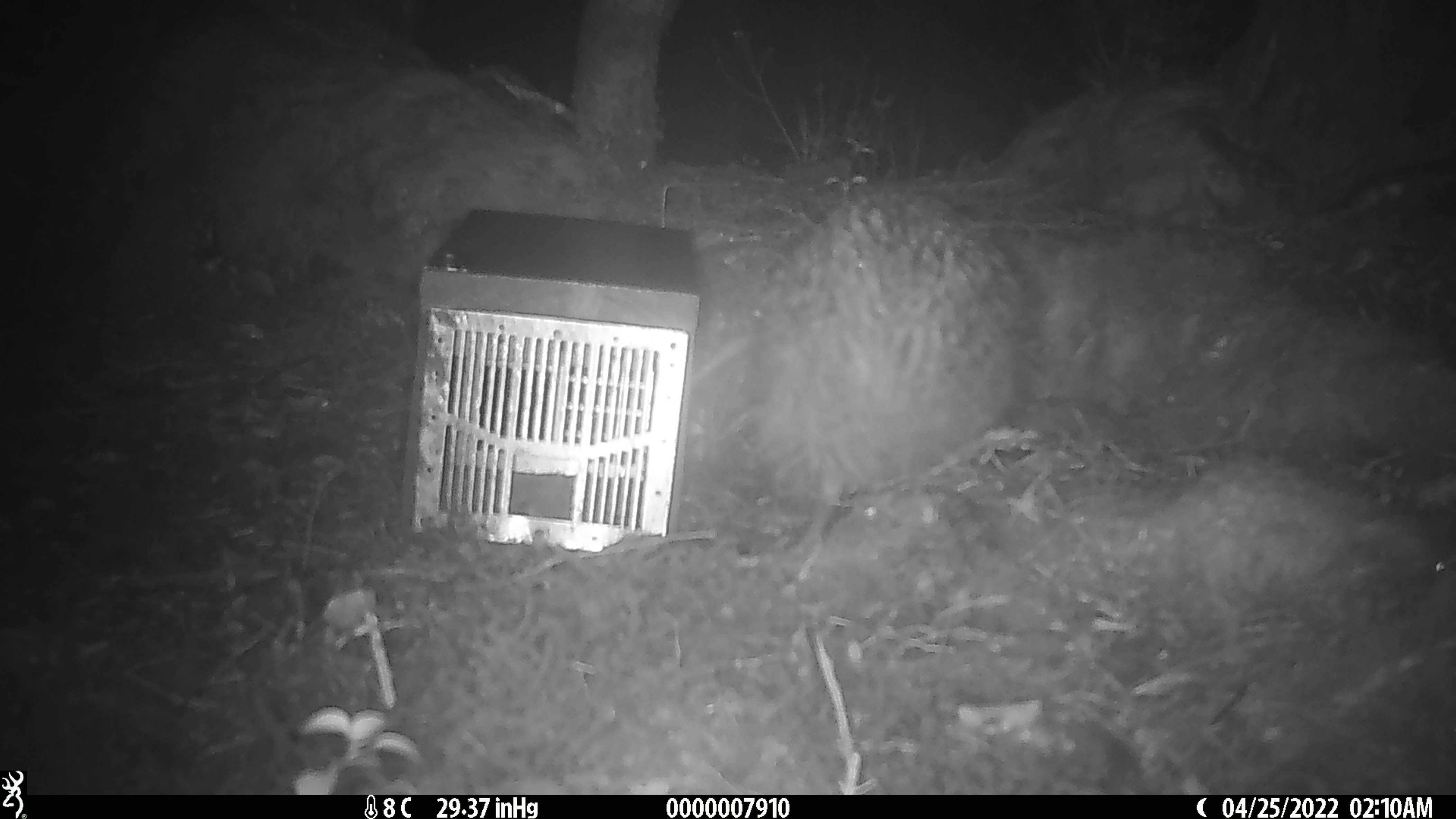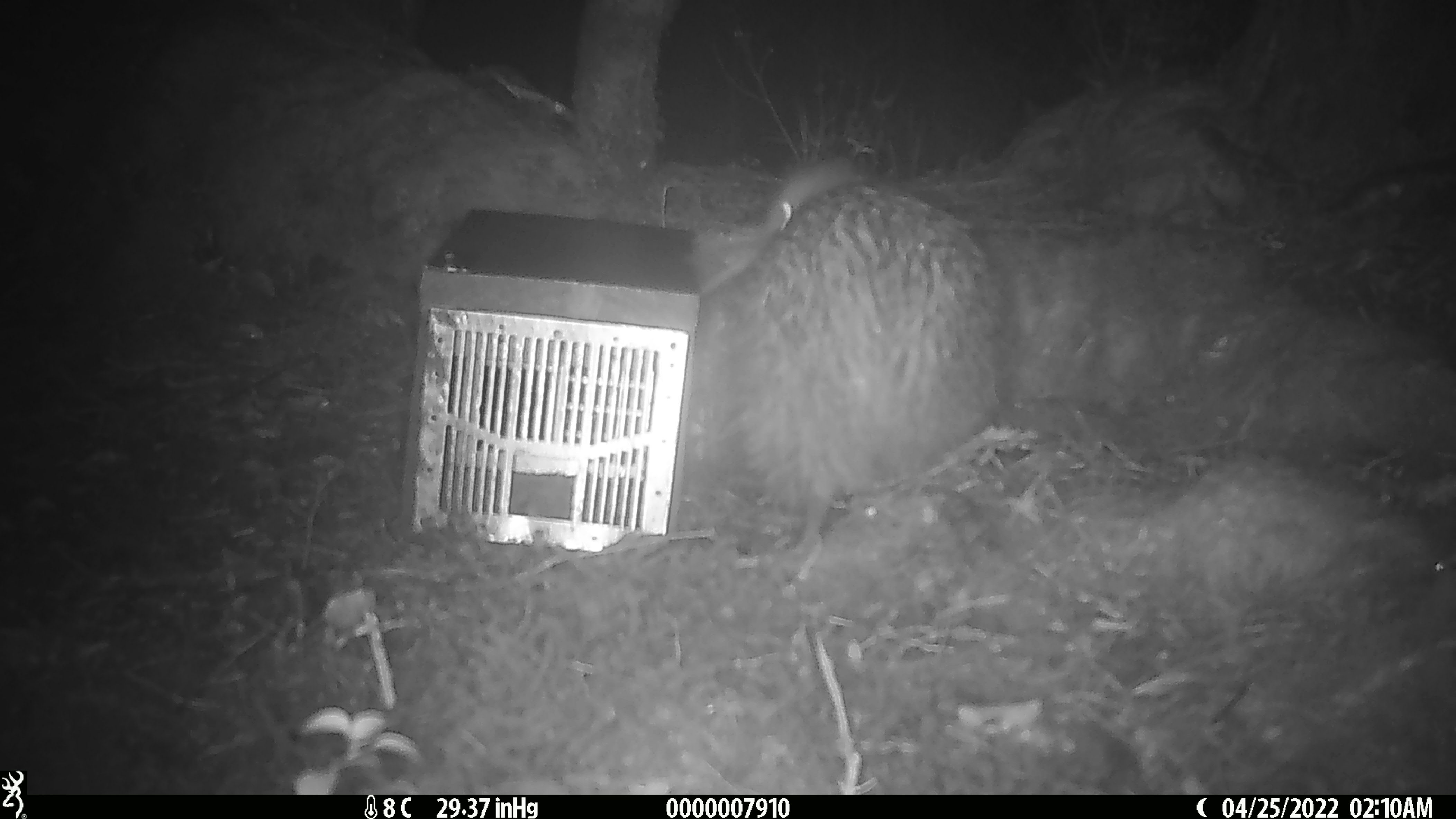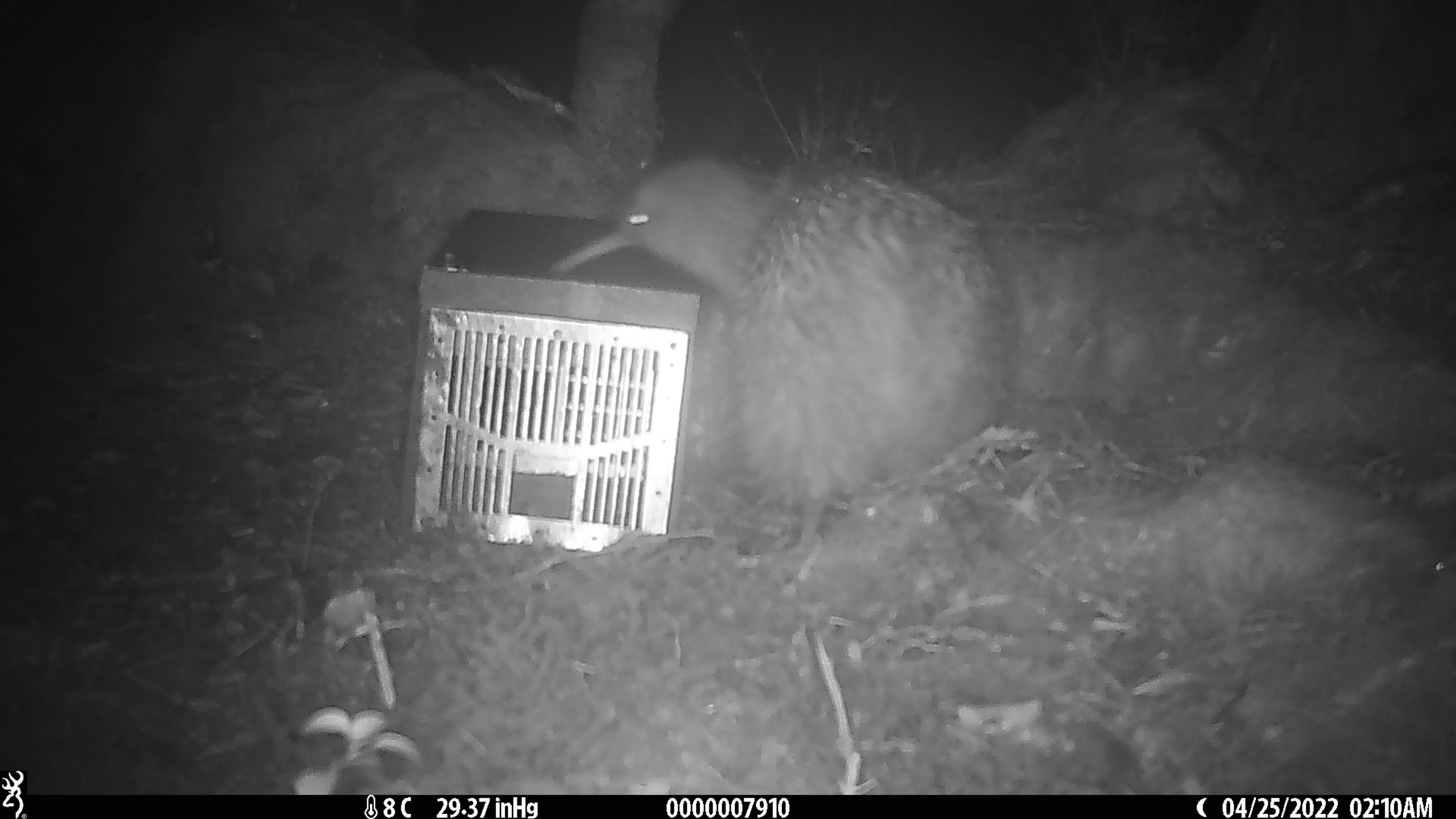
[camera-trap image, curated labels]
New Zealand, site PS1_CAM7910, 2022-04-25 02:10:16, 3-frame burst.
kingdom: Animalia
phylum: Chordata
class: Aves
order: Apterygiformes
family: Apterygidae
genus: Apteryx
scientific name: Apteryx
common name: kiwi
Kiwi (Apteryx).